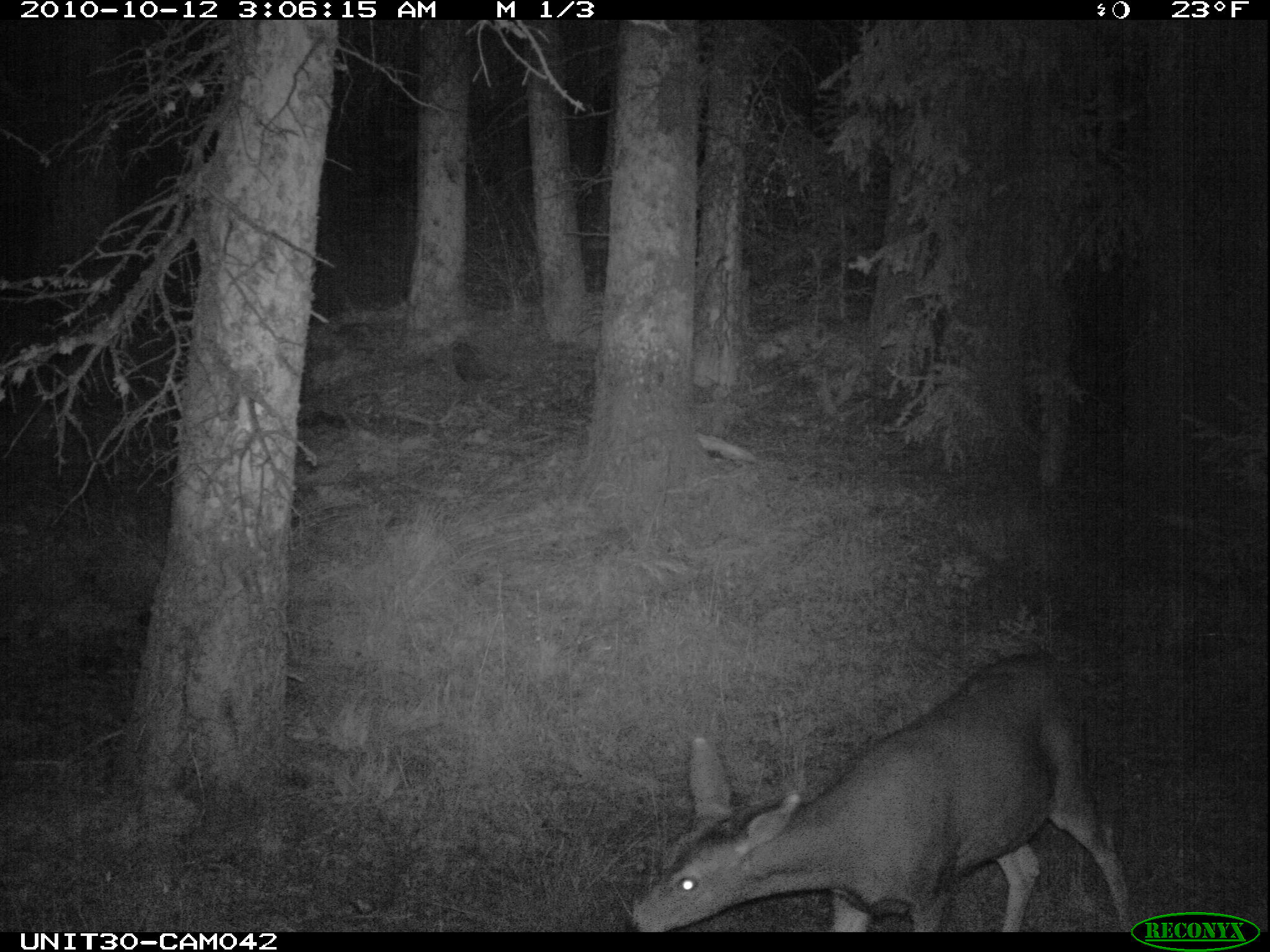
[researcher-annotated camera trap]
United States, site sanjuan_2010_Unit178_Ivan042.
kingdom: Animalia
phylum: Chordata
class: Mammalia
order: Artiodactyla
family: Cervidae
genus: Odocoileus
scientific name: Odocoileus hemionus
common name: mule deer